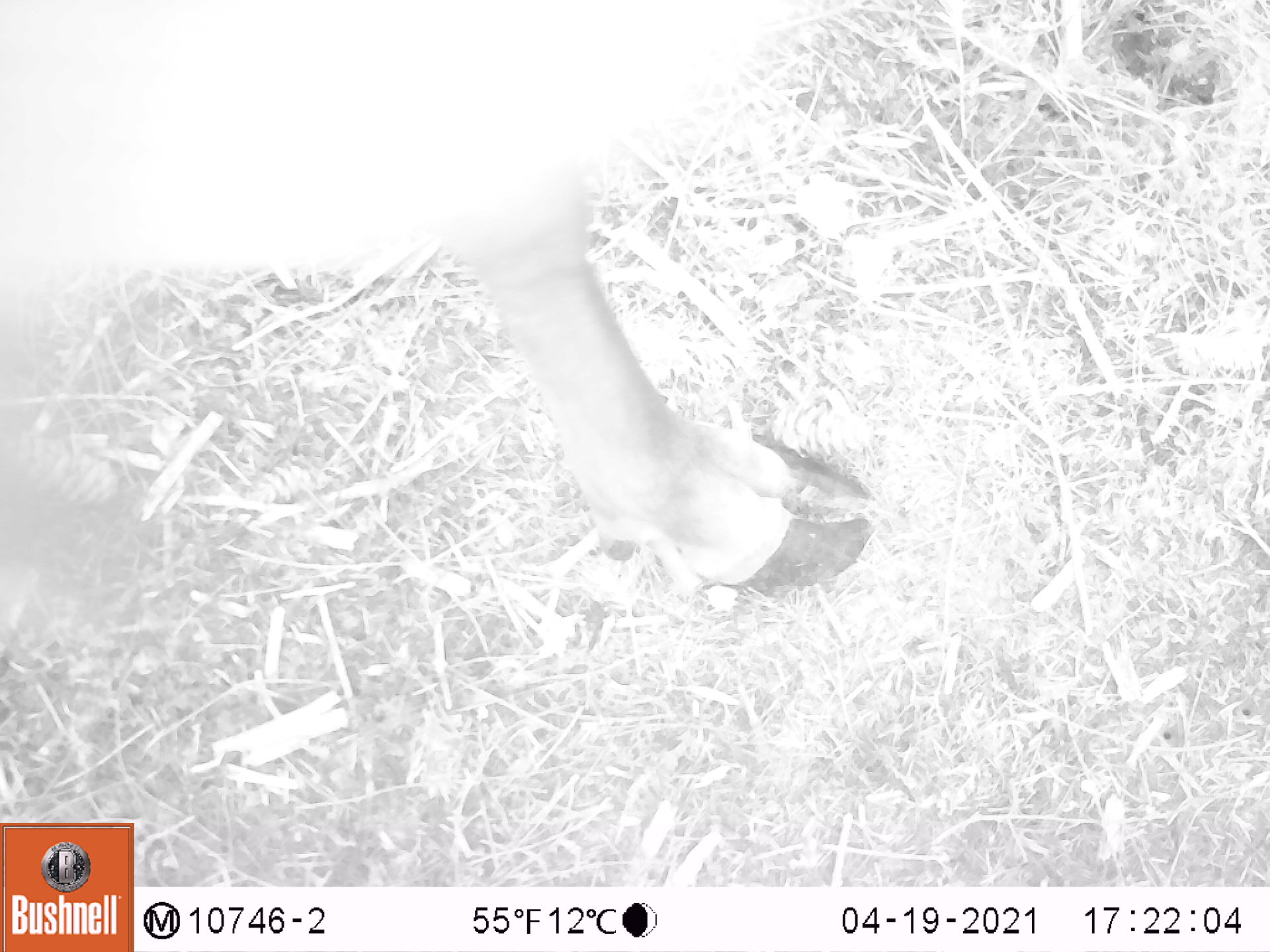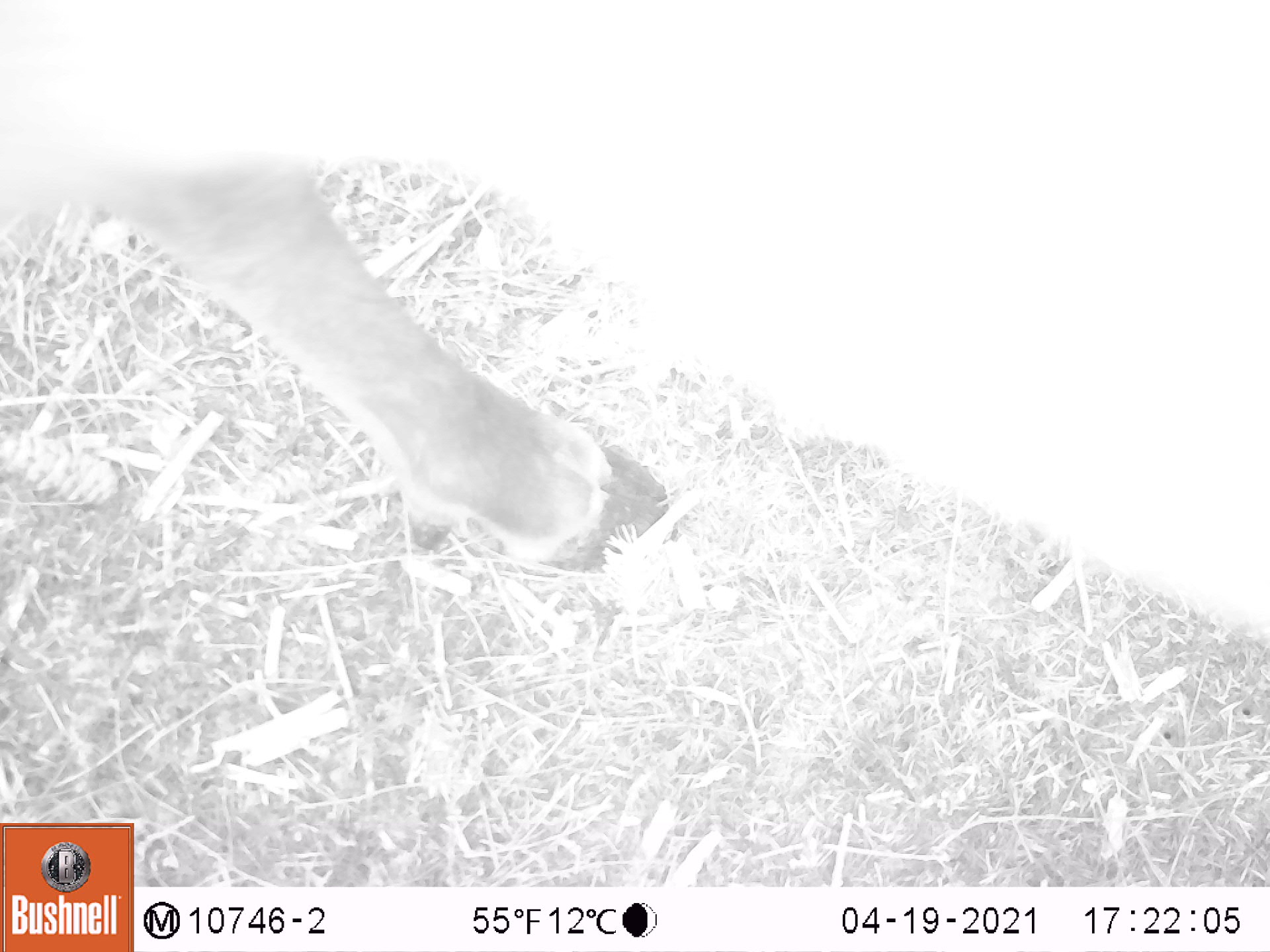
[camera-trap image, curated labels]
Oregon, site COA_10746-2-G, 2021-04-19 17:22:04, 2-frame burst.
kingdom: Animalia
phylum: Chordata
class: Mammalia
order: Artiodactyla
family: Cervidae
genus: Odocoileus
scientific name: Odocoileus hemionus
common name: black-tailed deer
Black-tailed deer (Odocoileus hemionus).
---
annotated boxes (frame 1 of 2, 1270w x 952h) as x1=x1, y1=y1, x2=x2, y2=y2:
black-tailed deer: x1=0, y1=3, x2=885, y2=596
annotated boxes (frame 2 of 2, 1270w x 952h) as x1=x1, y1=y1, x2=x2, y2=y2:
black-tailed deer: x1=0, y1=0, x2=1259, y2=642